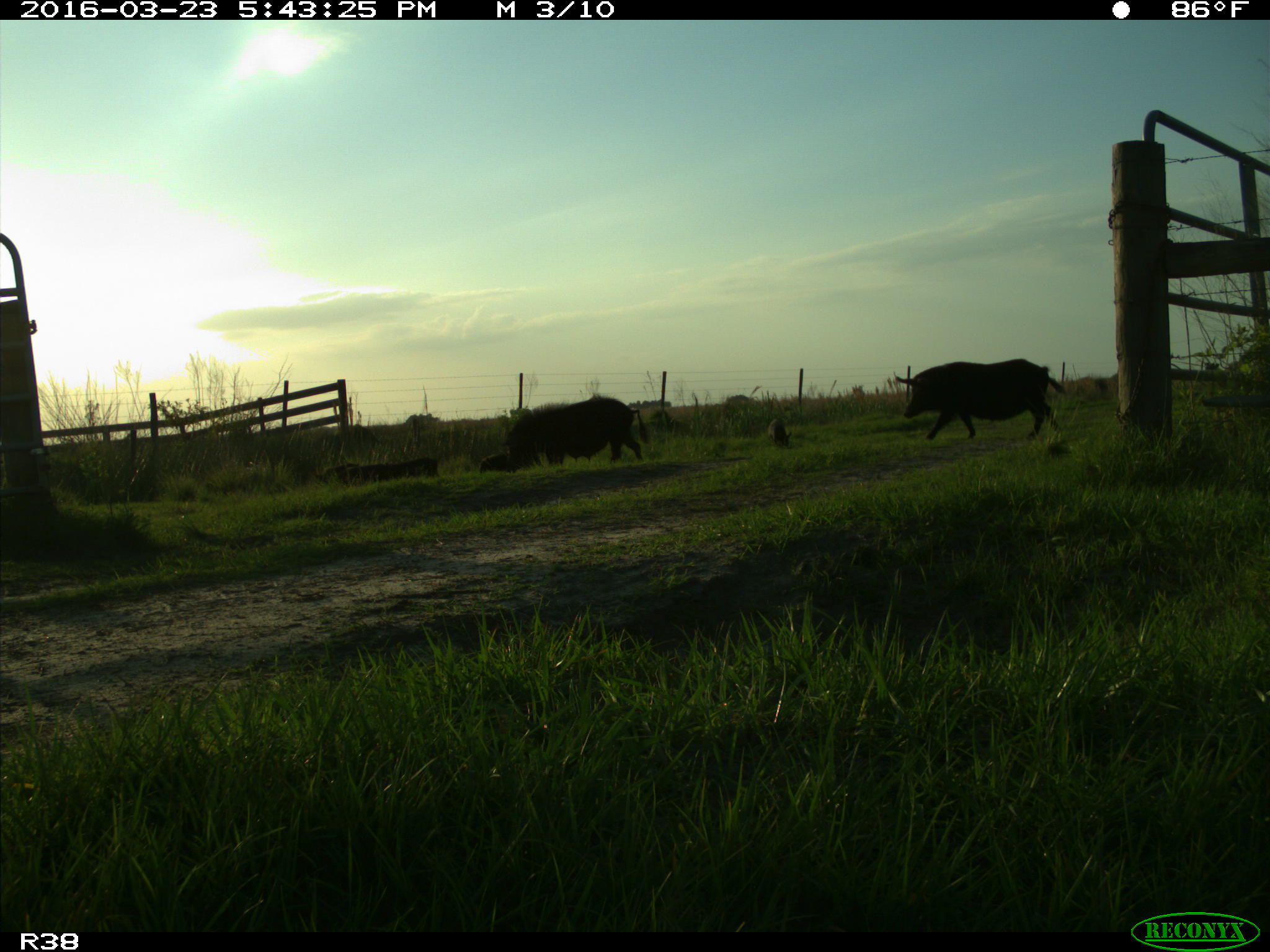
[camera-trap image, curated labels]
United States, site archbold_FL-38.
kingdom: Animalia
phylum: Chordata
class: Mammalia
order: Artiodactyla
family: Suidae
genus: Sus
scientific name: Sus scrofa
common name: wild boar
Sus scrofa (wild boar).